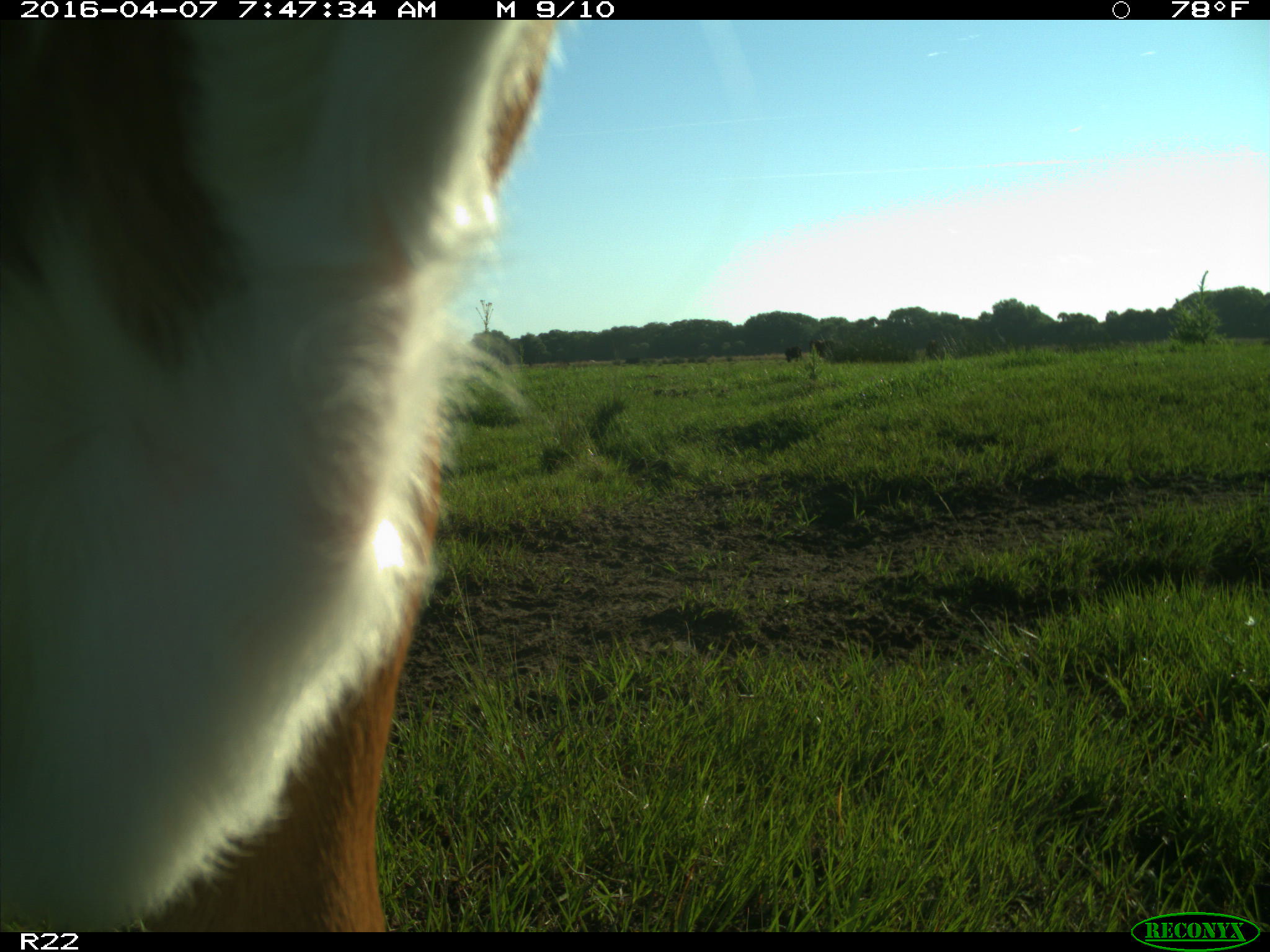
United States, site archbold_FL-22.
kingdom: Animalia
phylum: Chordata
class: Mammalia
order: Artiodactyla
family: Bovidae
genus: Bos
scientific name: Bos taurus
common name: domestic cow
Bos taurus (domestic cow).